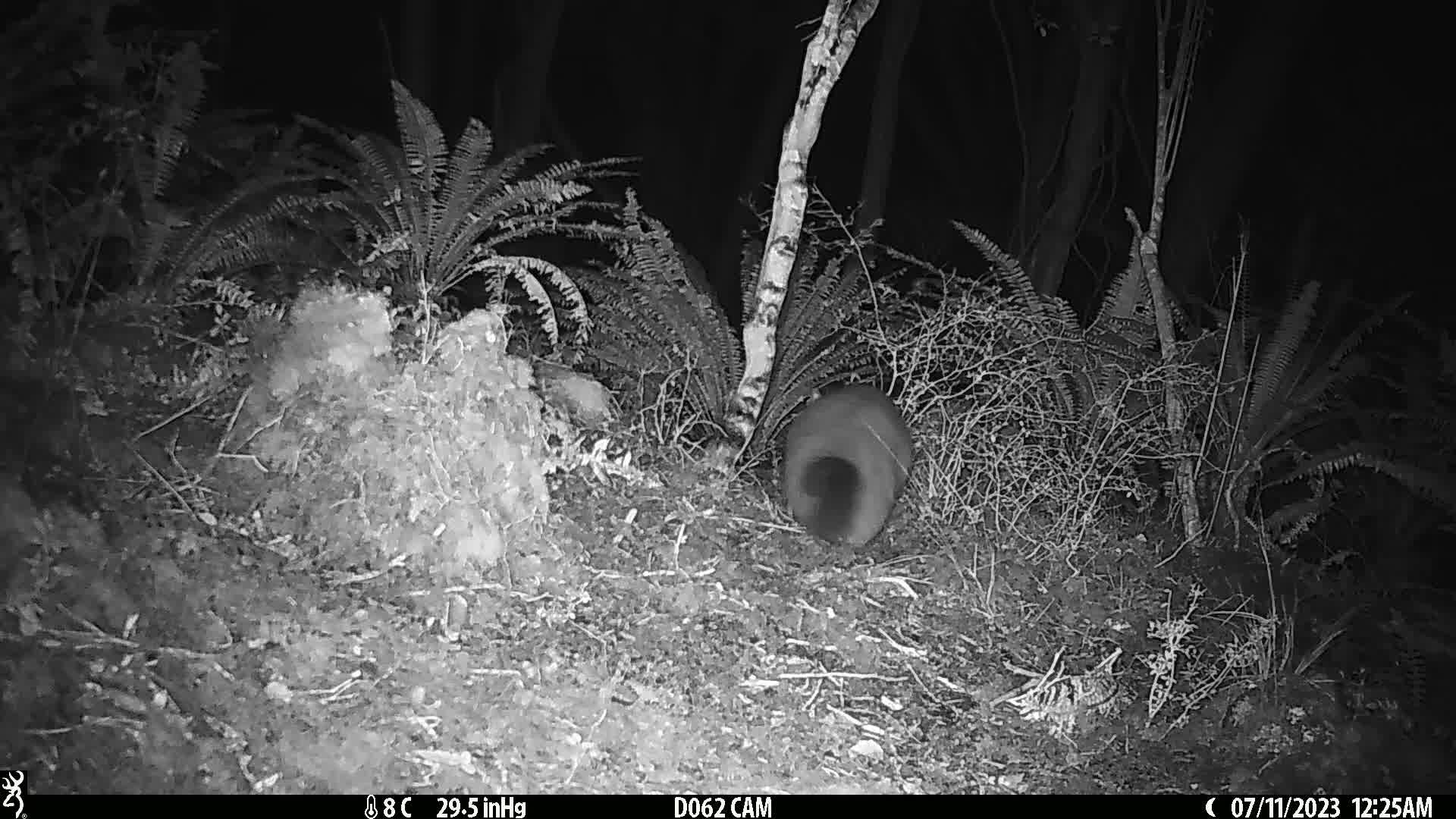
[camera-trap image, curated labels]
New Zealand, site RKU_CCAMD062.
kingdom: Animalia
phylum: Chordata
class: Mammalia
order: Diprotodontia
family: Phalangeridae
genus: Trichosurus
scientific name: Trichosurus vulpecula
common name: common brushtail possum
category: possum